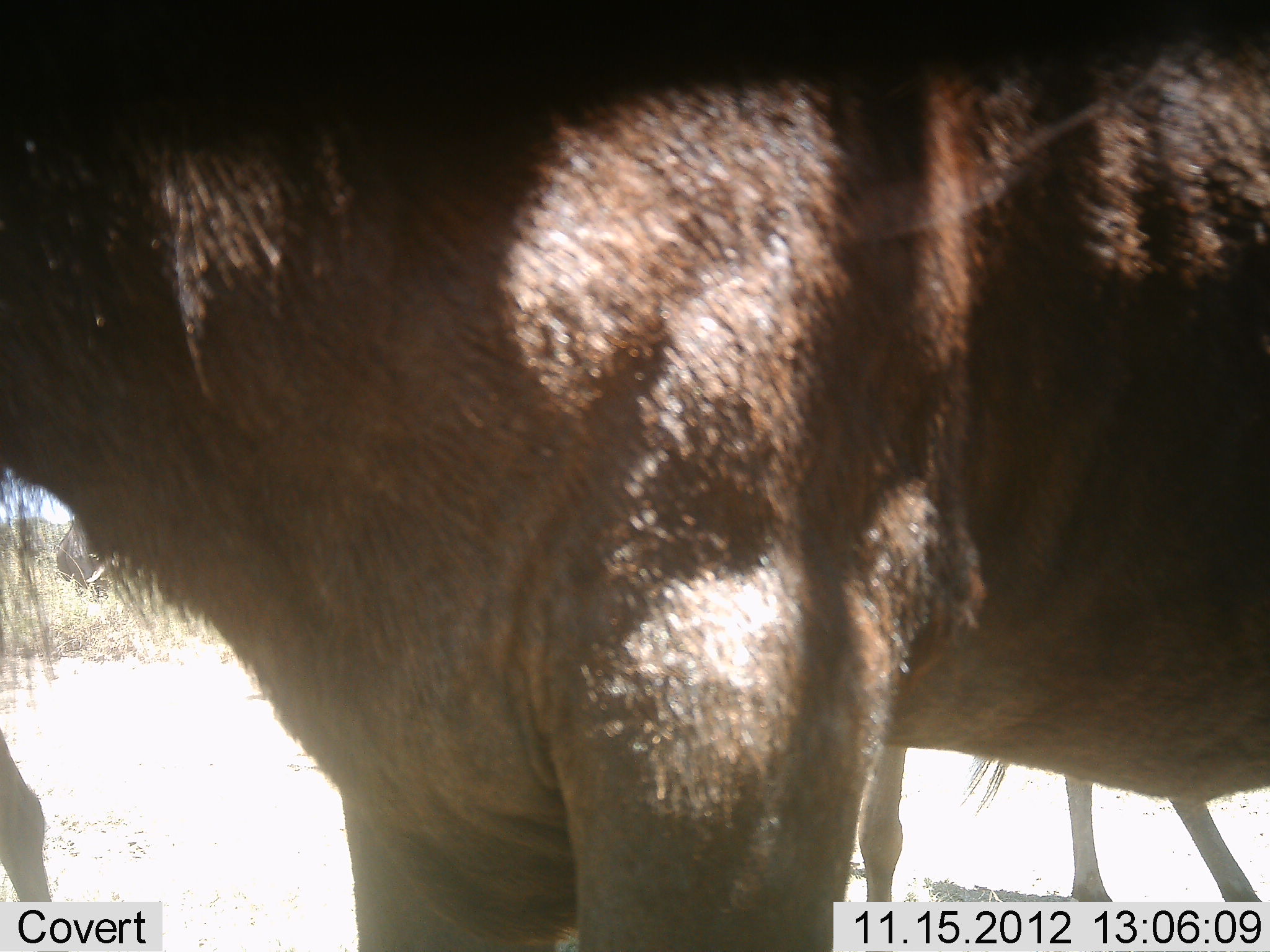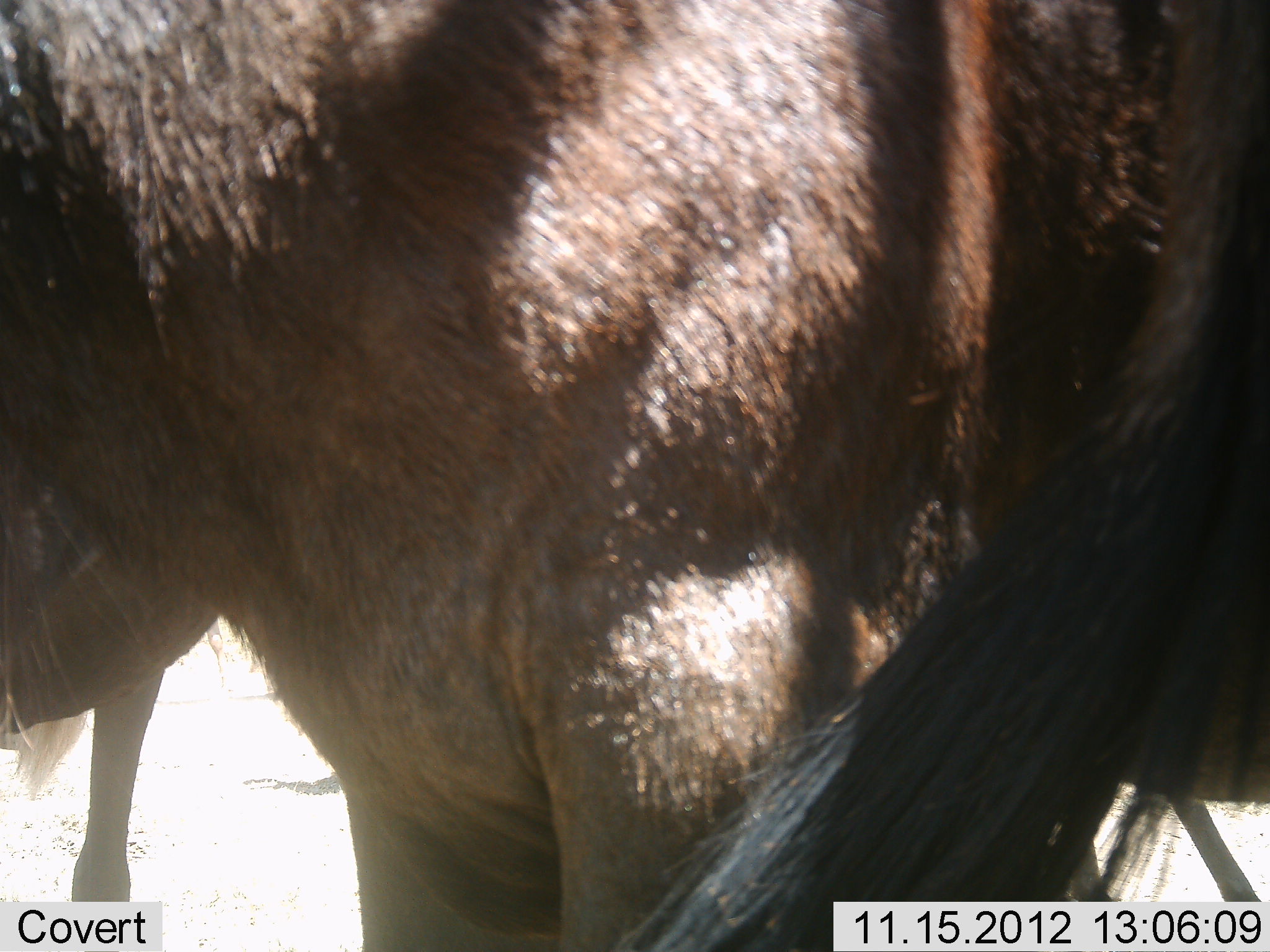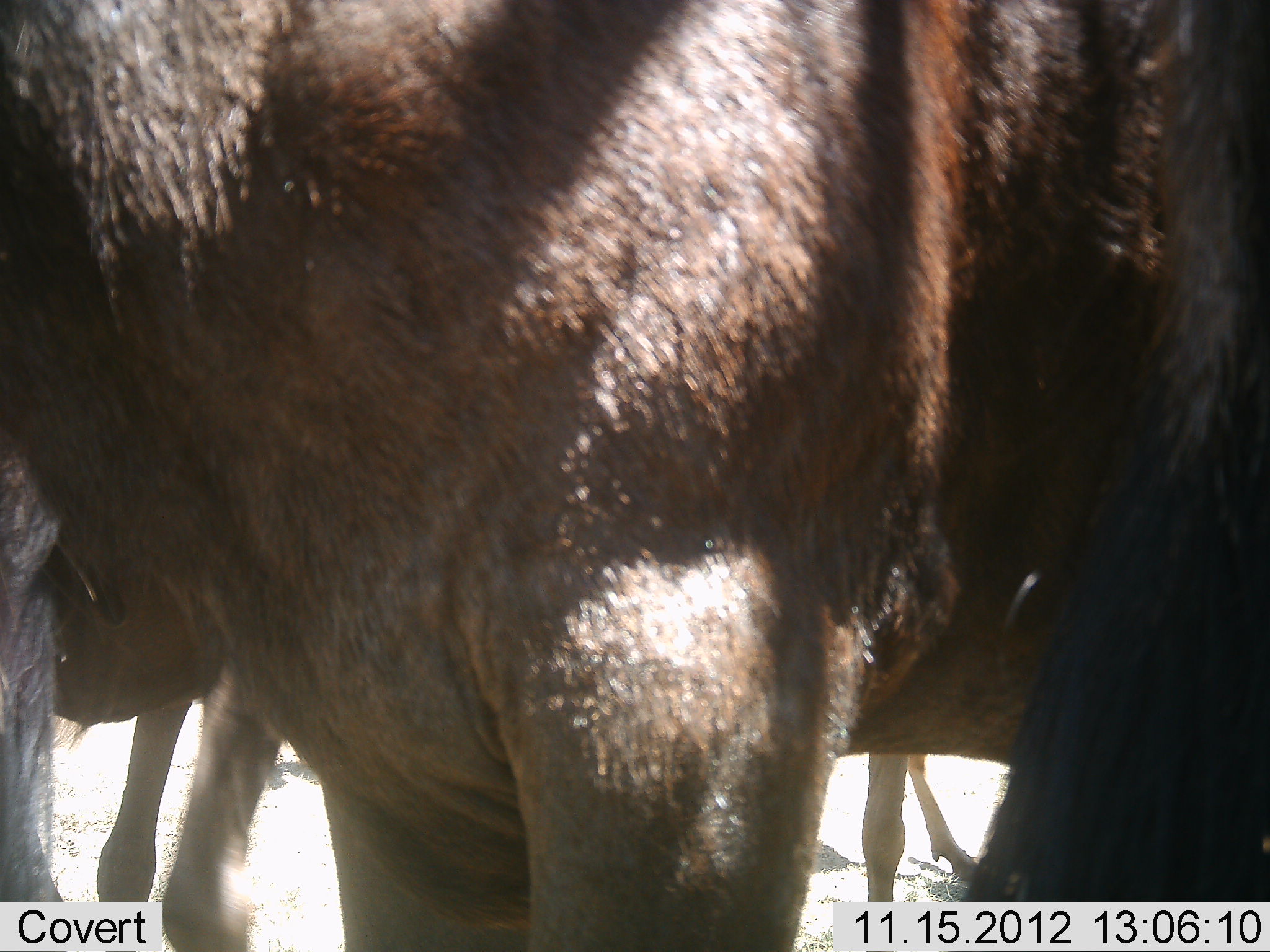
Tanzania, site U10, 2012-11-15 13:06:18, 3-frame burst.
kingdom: Animalia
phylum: Chordata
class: Mammalia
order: Artiodactyla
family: Bovidae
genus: Connochaetes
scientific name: Connochaetes taurinus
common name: blue wildebeest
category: wildebeest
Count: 3.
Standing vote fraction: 100%.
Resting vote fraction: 0%.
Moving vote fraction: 20%.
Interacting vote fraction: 0%.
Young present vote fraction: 0%.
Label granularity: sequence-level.